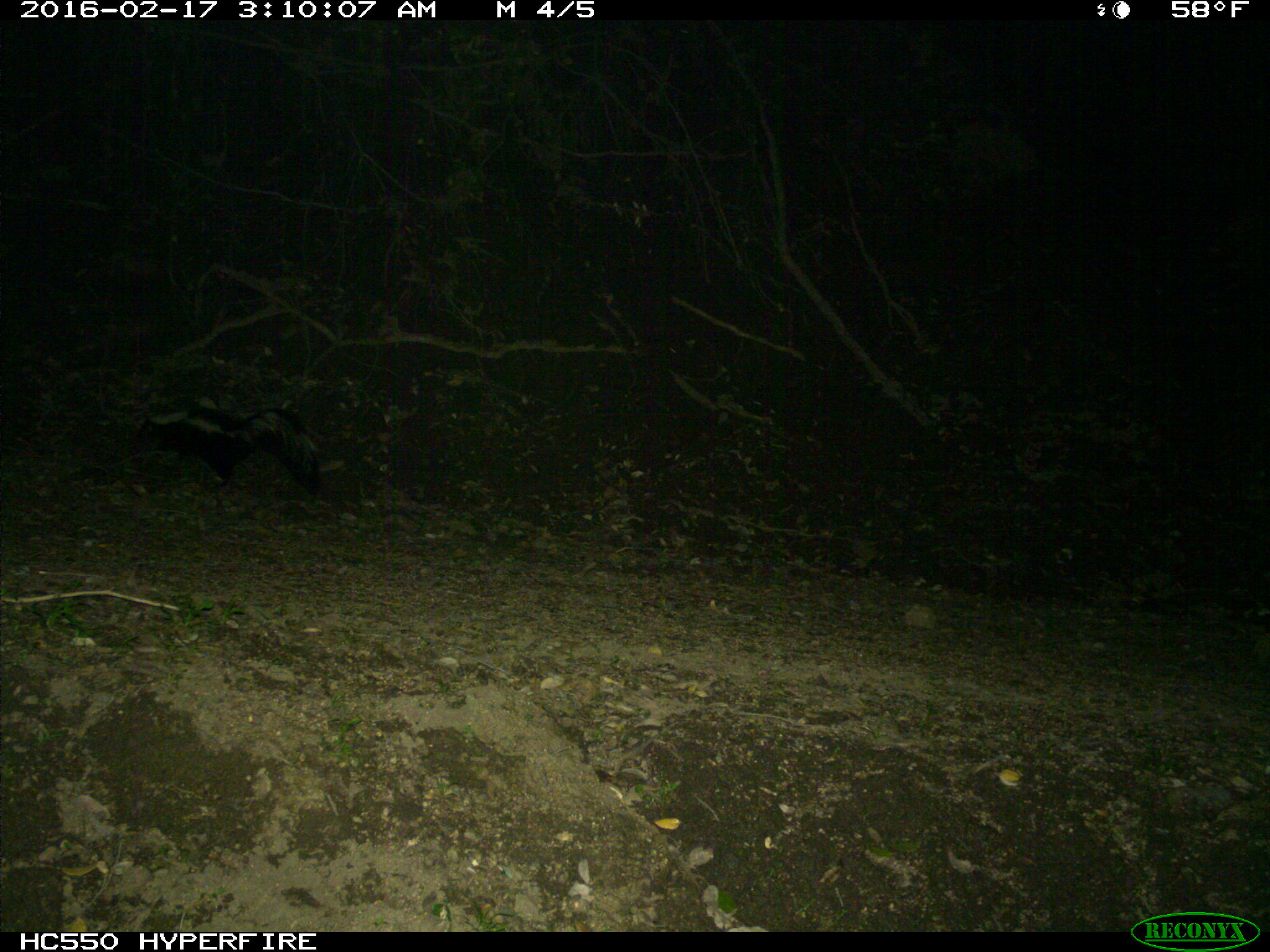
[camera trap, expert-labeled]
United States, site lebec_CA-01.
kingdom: Animalia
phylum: Chordata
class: Mammalia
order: Carnivora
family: Mephitidae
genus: Mephitis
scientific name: Mephitis mephitis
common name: striped skunk